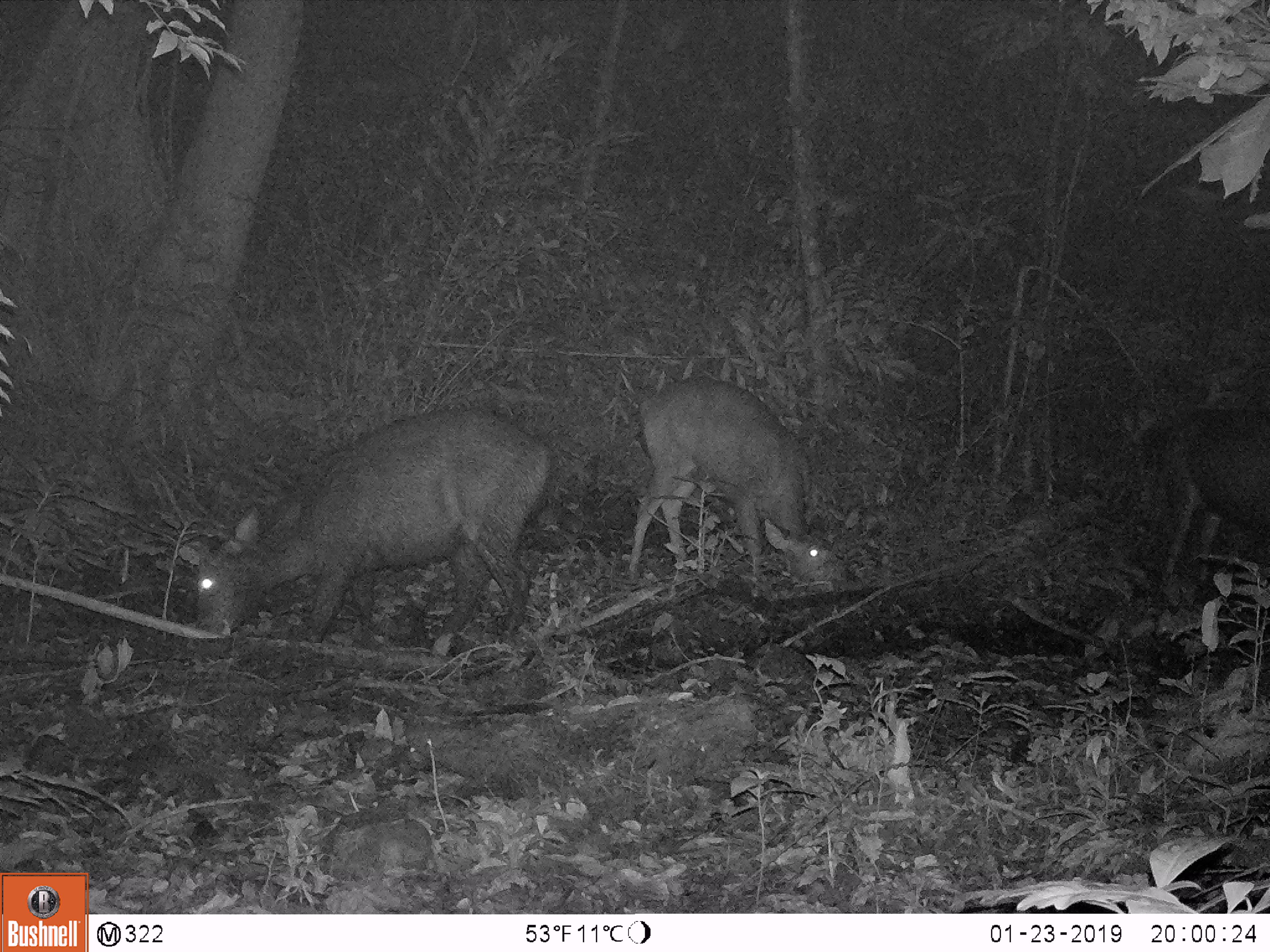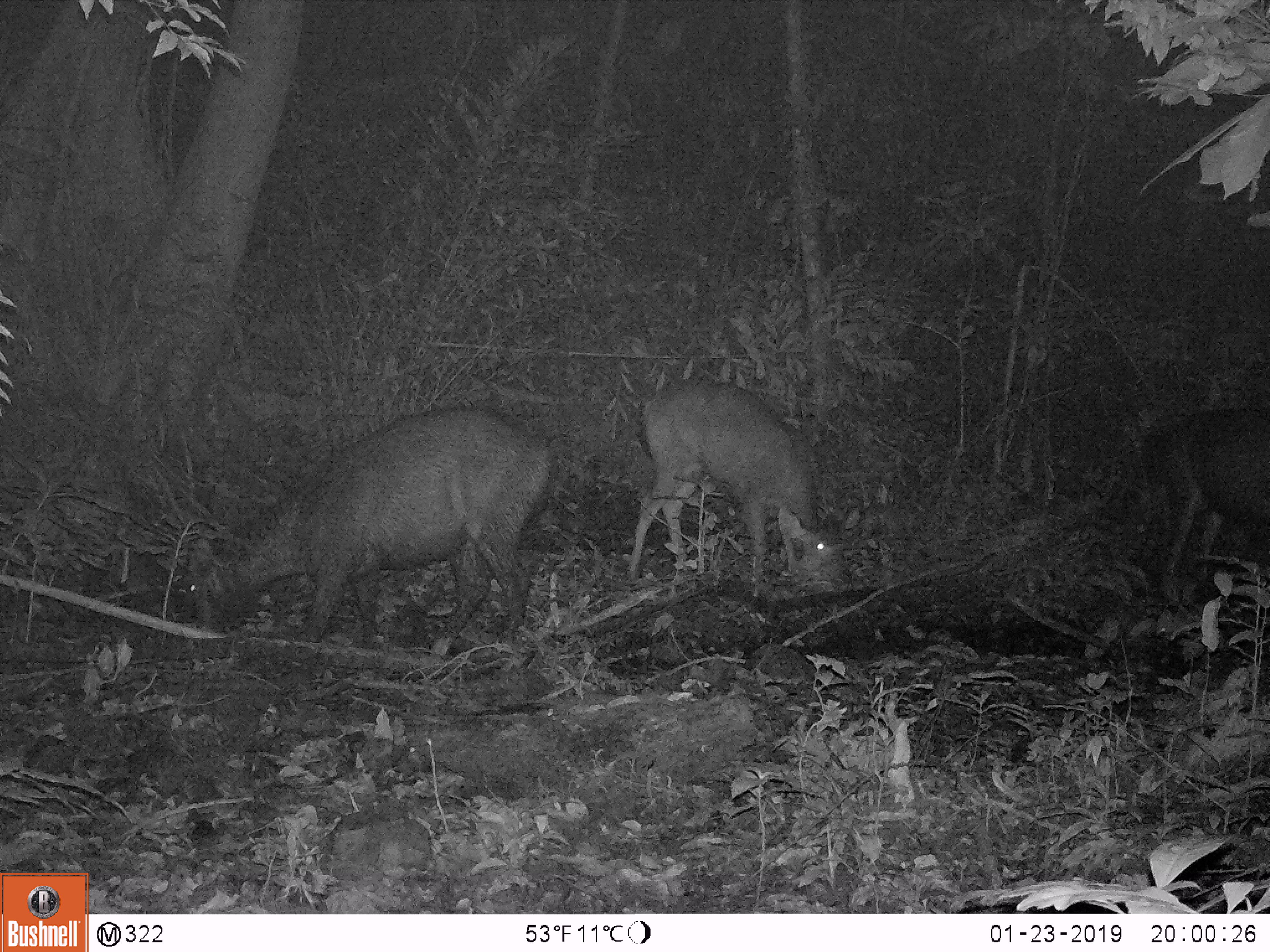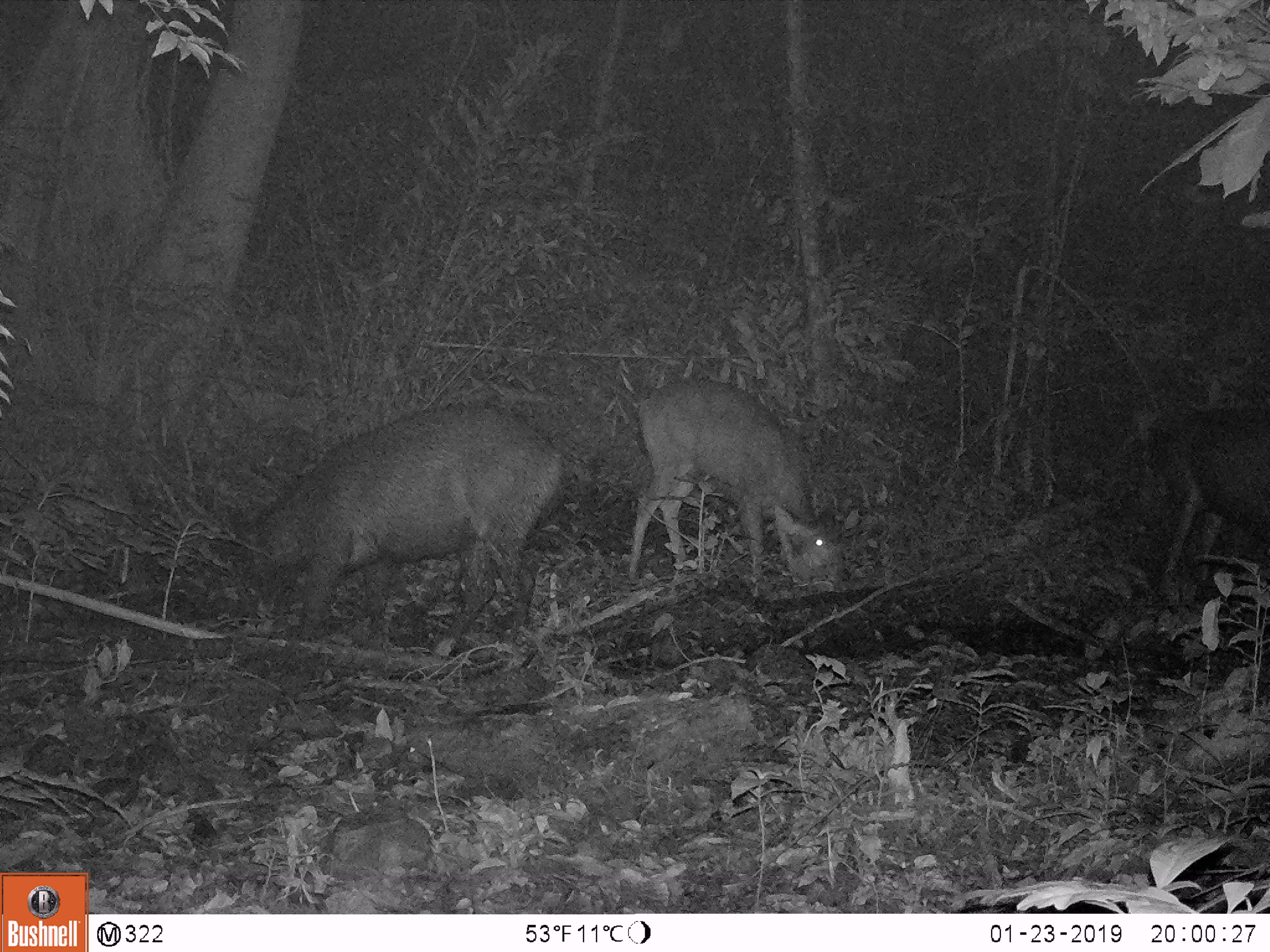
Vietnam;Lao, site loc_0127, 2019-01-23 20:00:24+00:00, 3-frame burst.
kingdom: Animalia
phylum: Chordata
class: Mammalia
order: Artiodactyla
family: Cervidae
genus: Rusa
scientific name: Rusa unicolor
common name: sambar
Sambar (Rusa unicolor). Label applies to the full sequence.